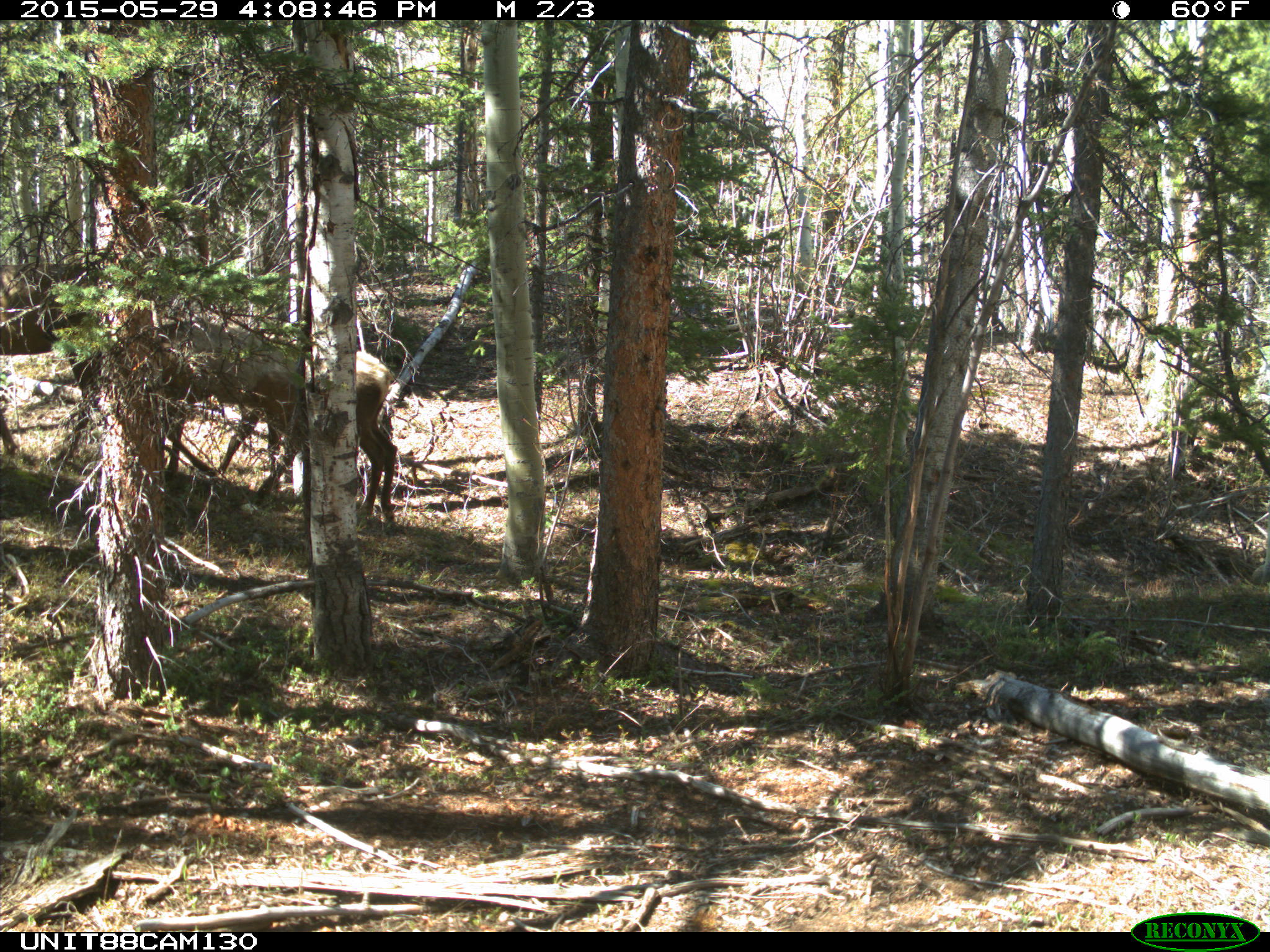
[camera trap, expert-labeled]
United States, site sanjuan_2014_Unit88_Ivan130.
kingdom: Animalia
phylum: Chordata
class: Mammalia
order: Artiodactyla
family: Cervidae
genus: Cervus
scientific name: Cervus elaphus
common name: red deer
Cervus elaphus (red deer).